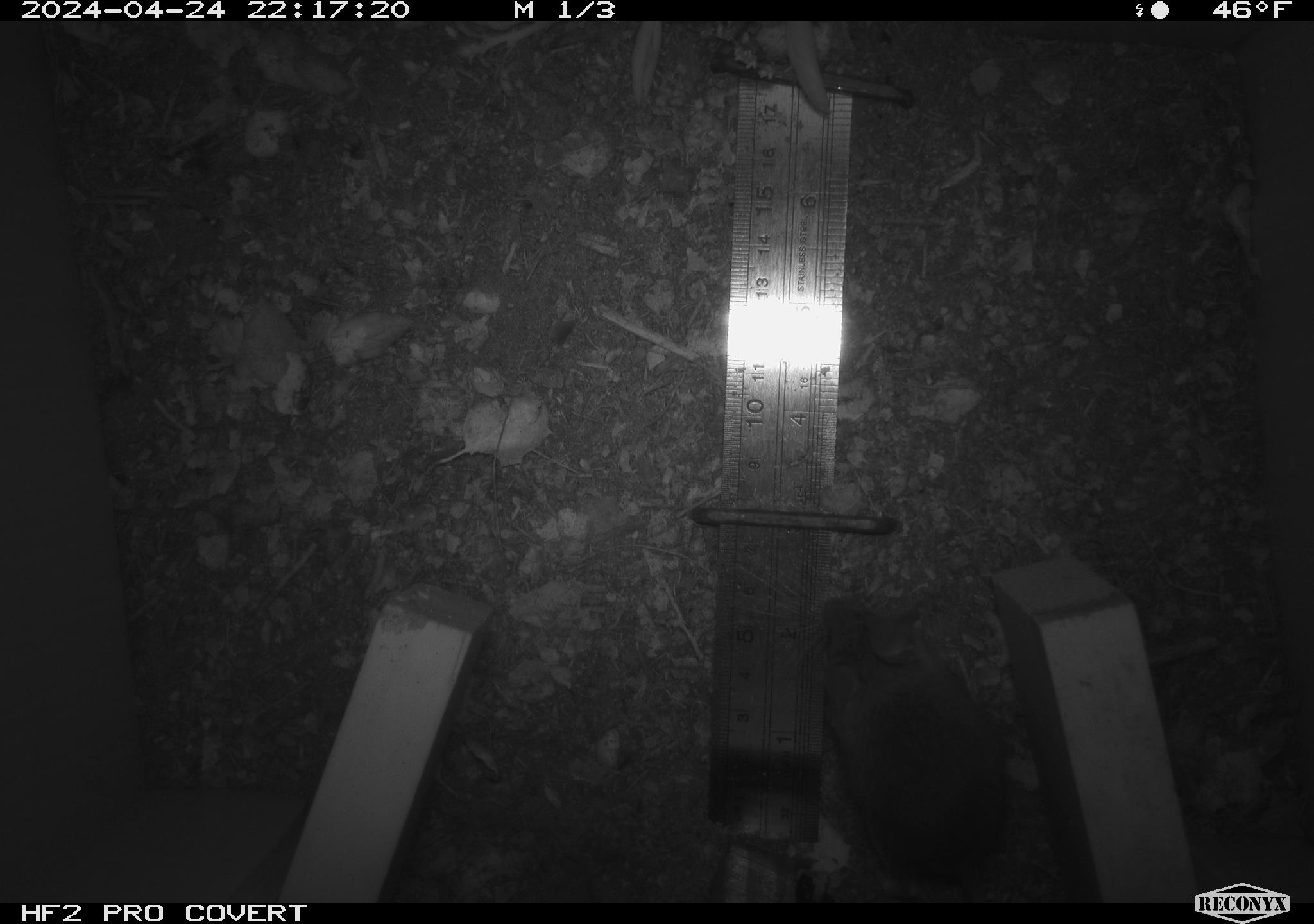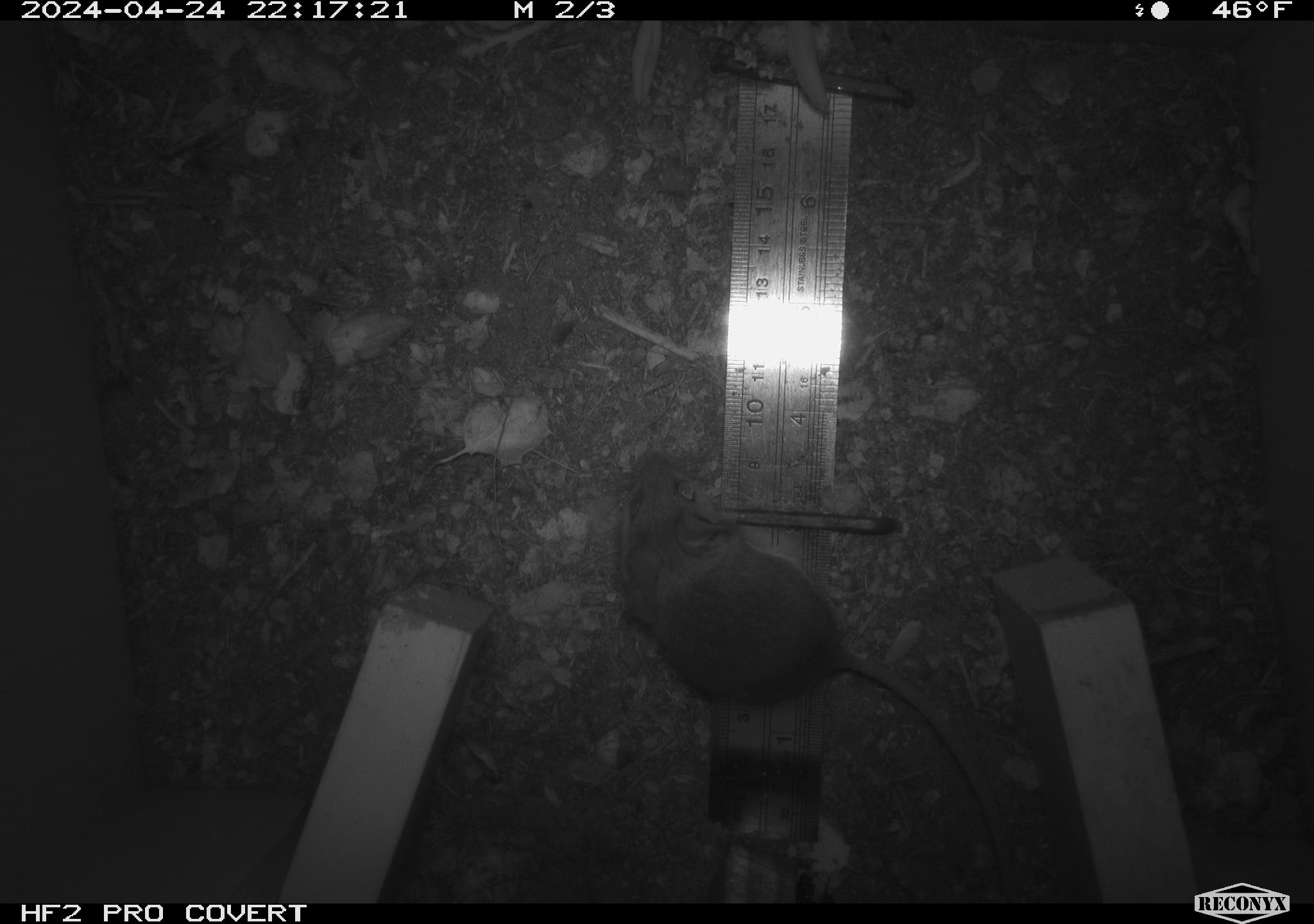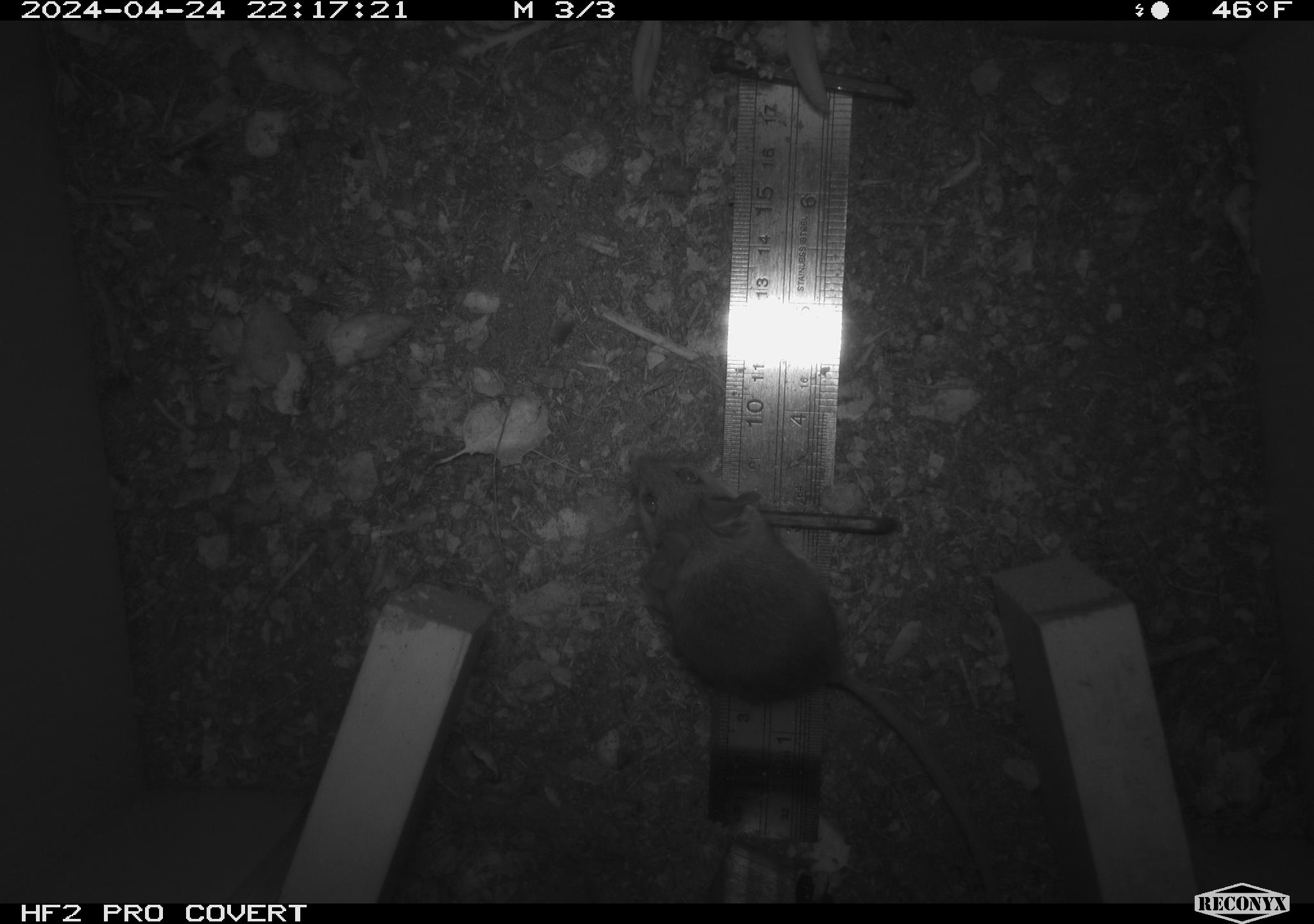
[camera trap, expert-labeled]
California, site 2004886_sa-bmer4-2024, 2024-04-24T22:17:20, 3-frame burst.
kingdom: Animalia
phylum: Chordata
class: Mammalia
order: Rodentia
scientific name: Rodentia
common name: mouse species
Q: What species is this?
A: Mouse species (Rodentia).